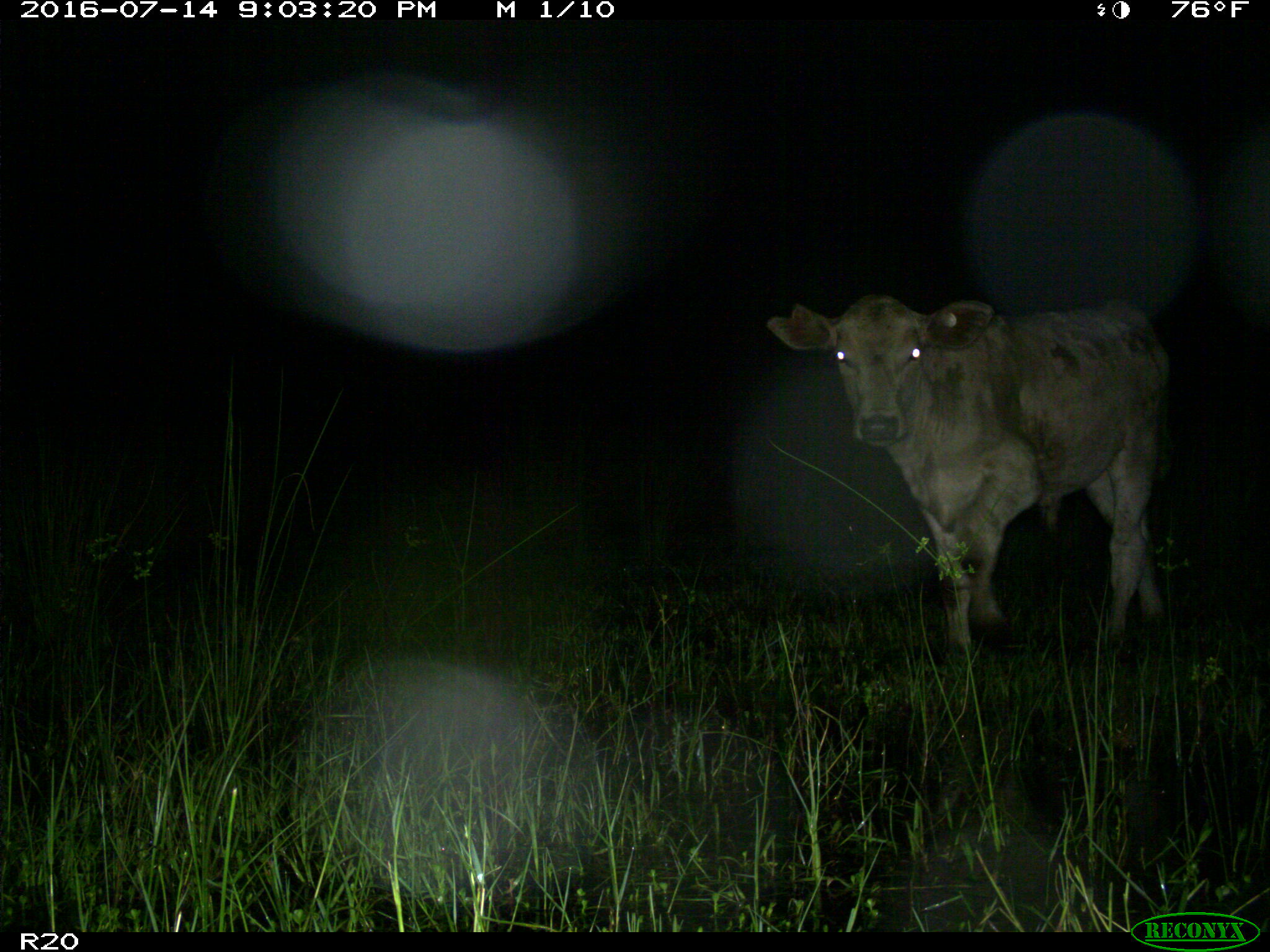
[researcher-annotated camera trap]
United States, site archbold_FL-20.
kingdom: Animalia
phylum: Chordata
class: Mammalia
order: Artiodactyla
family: Bovidae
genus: Bos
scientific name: Bos taurus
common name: domestic cow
Bos taurus (domestic cow).